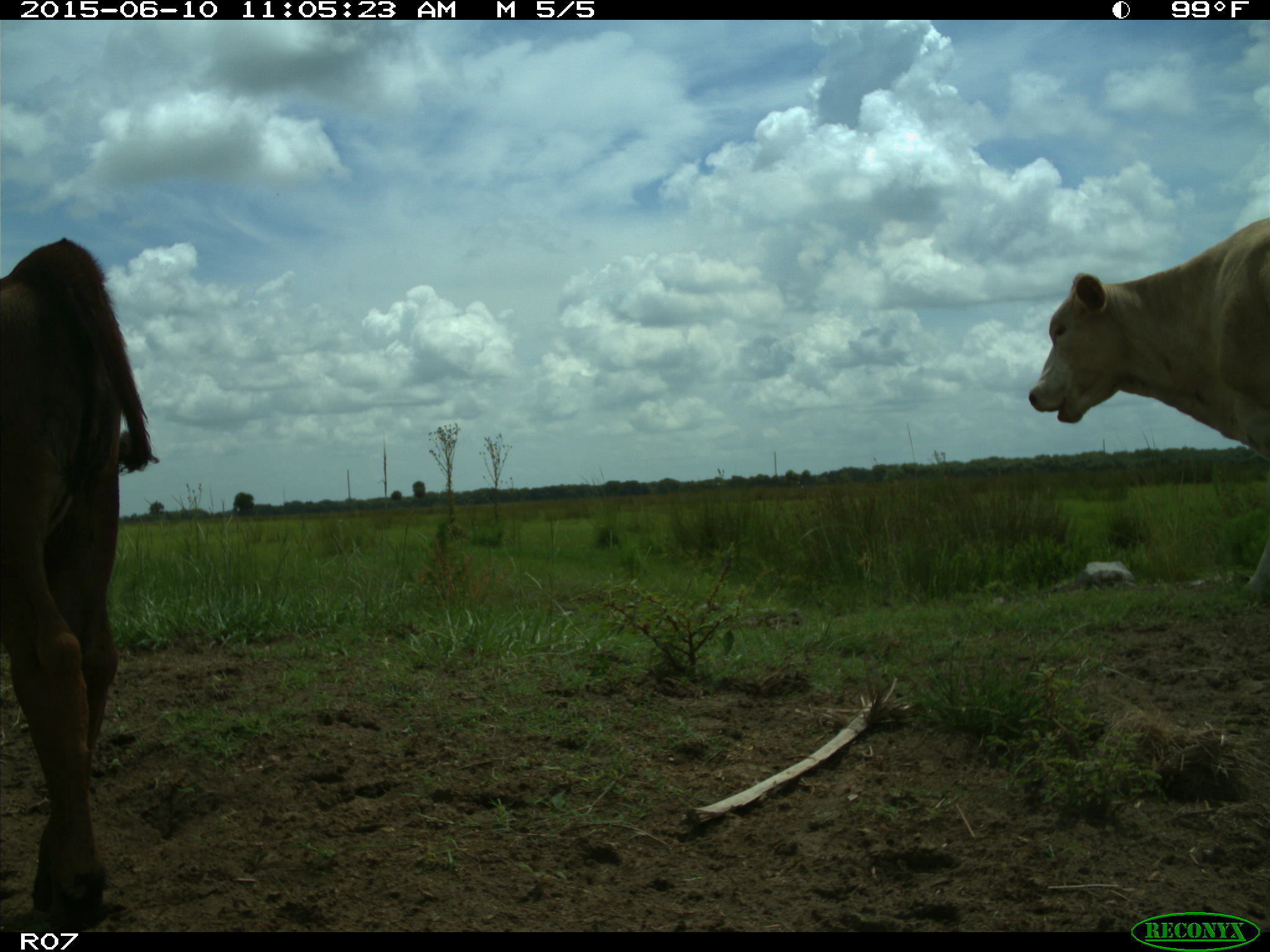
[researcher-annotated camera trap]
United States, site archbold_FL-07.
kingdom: Animalia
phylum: Chordata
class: Mammalia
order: Artiodactyla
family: Bovidae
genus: Bos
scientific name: Bos taurus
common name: domestic cow